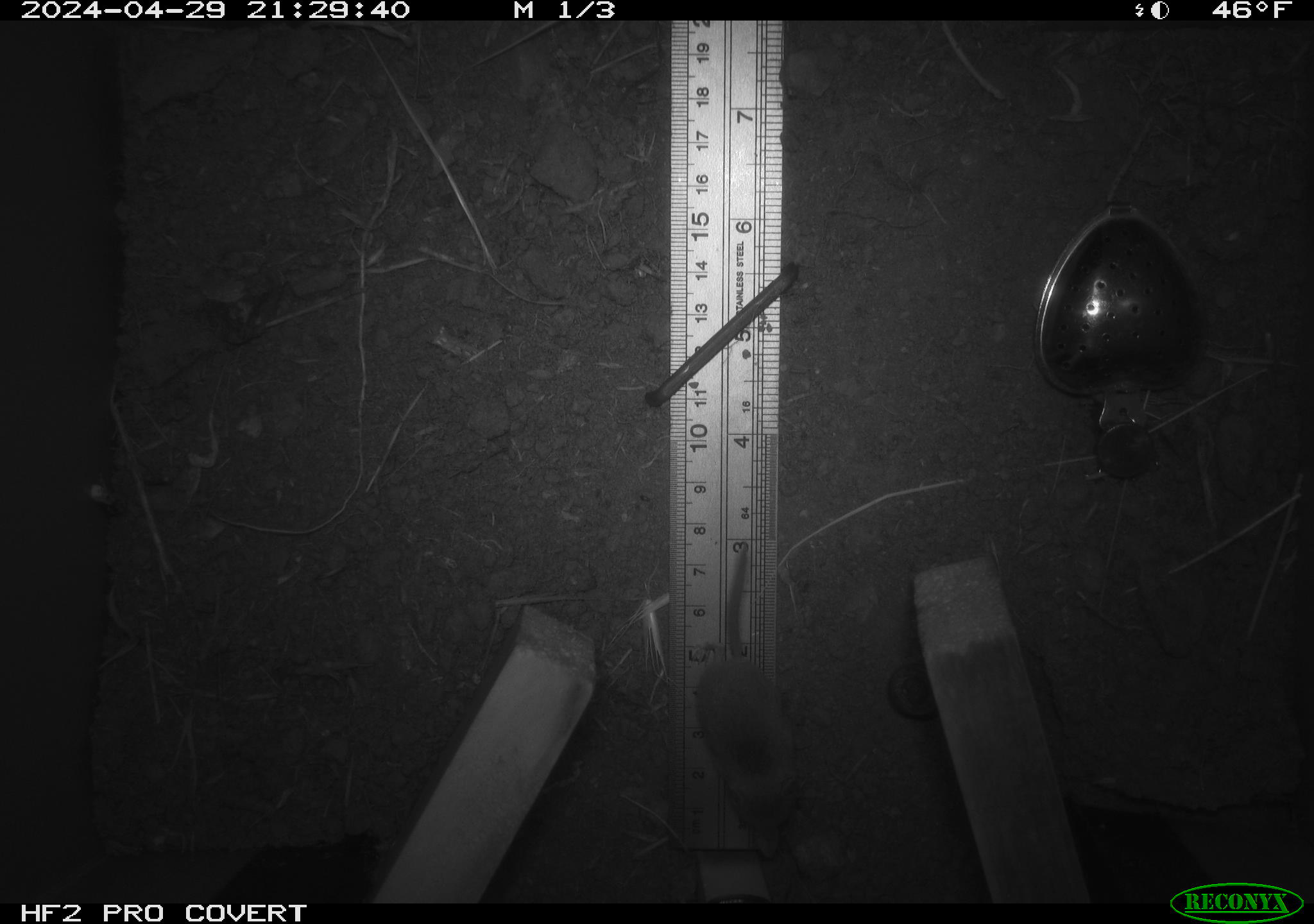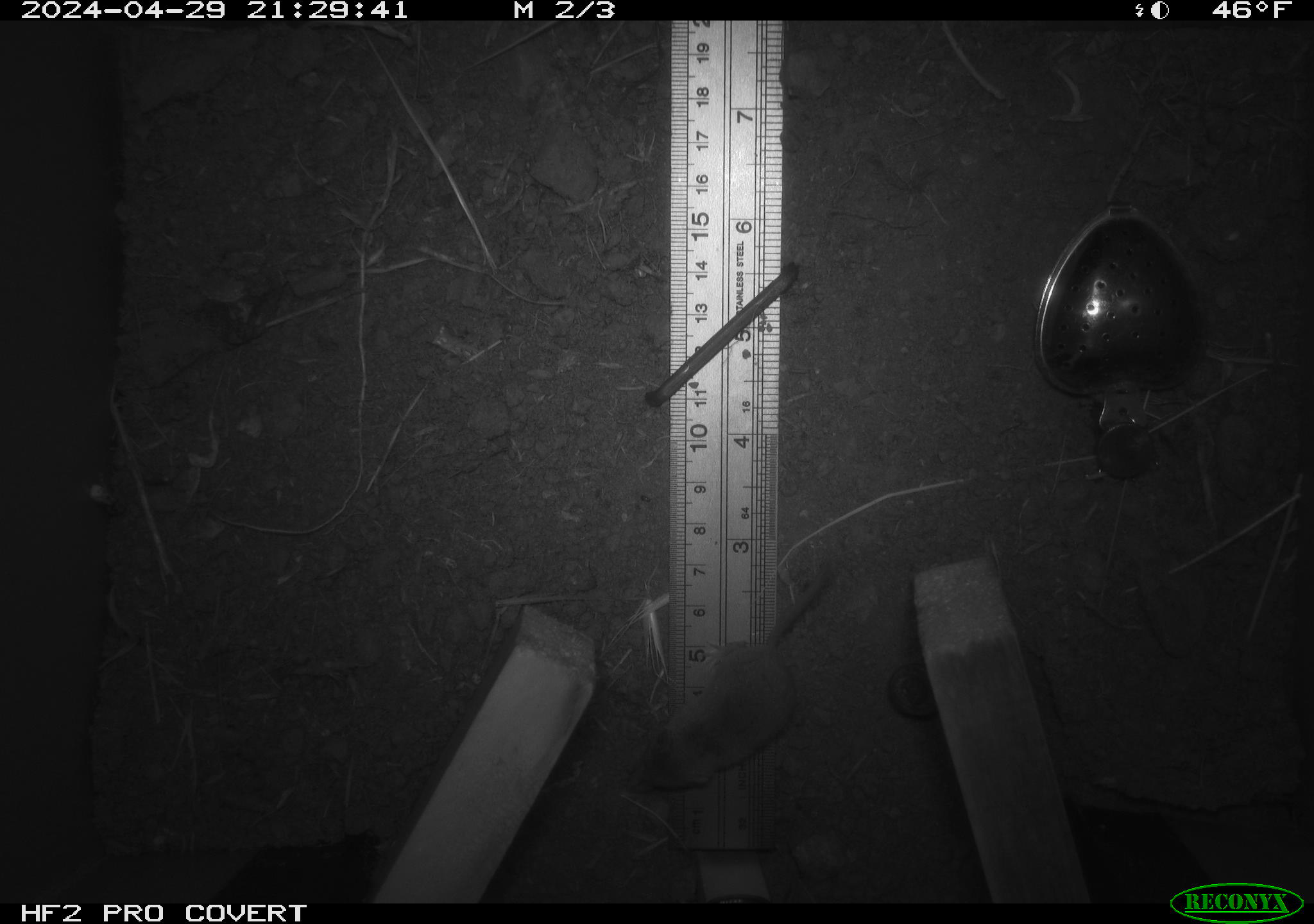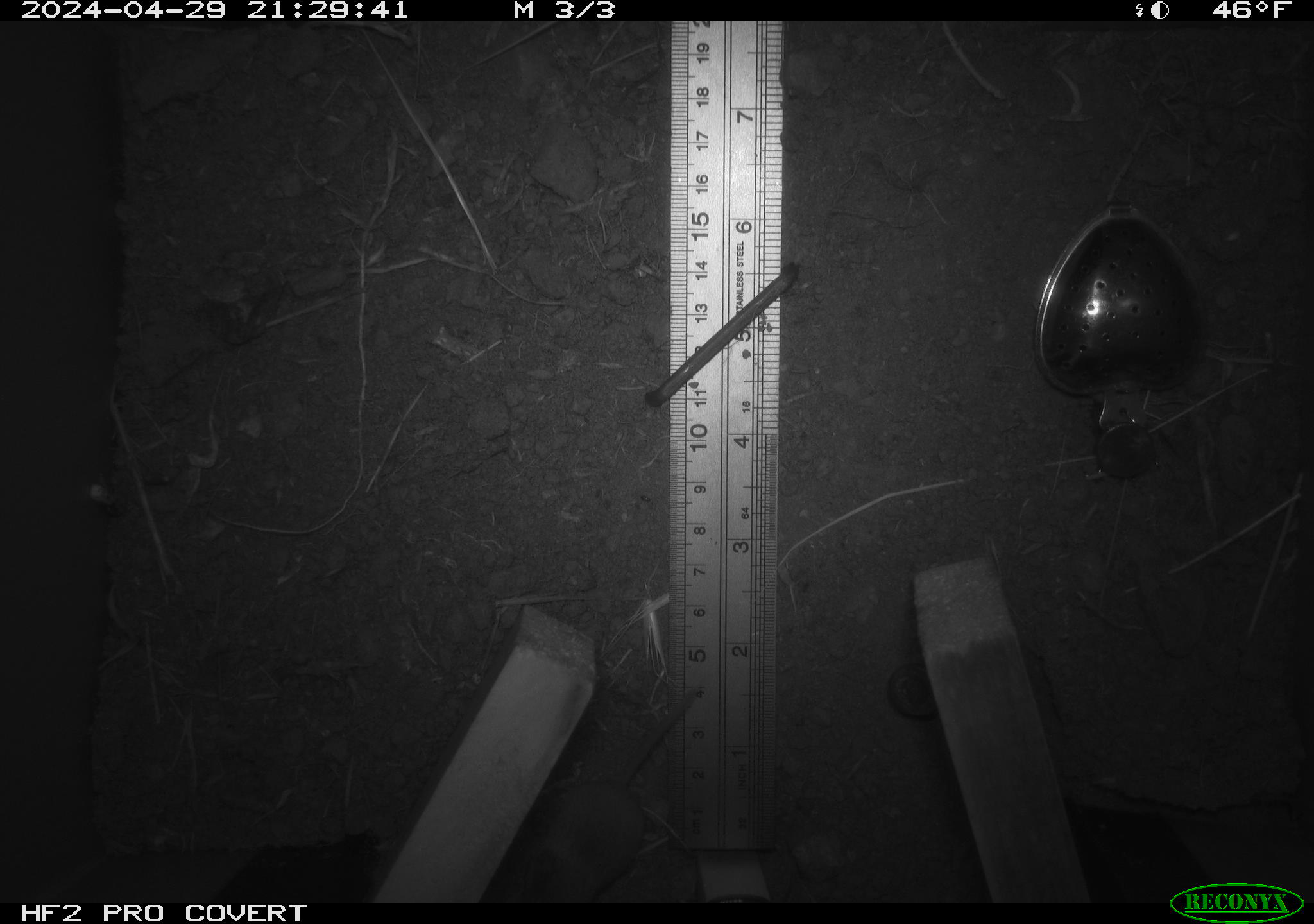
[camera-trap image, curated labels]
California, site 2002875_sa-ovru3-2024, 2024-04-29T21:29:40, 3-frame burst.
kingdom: Animalia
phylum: Chordata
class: Mammalia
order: Eulipotyphla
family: Soricidae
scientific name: Soricidae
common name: shrews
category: soricidae family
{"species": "soricidae family (shrews) (Soricidae)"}